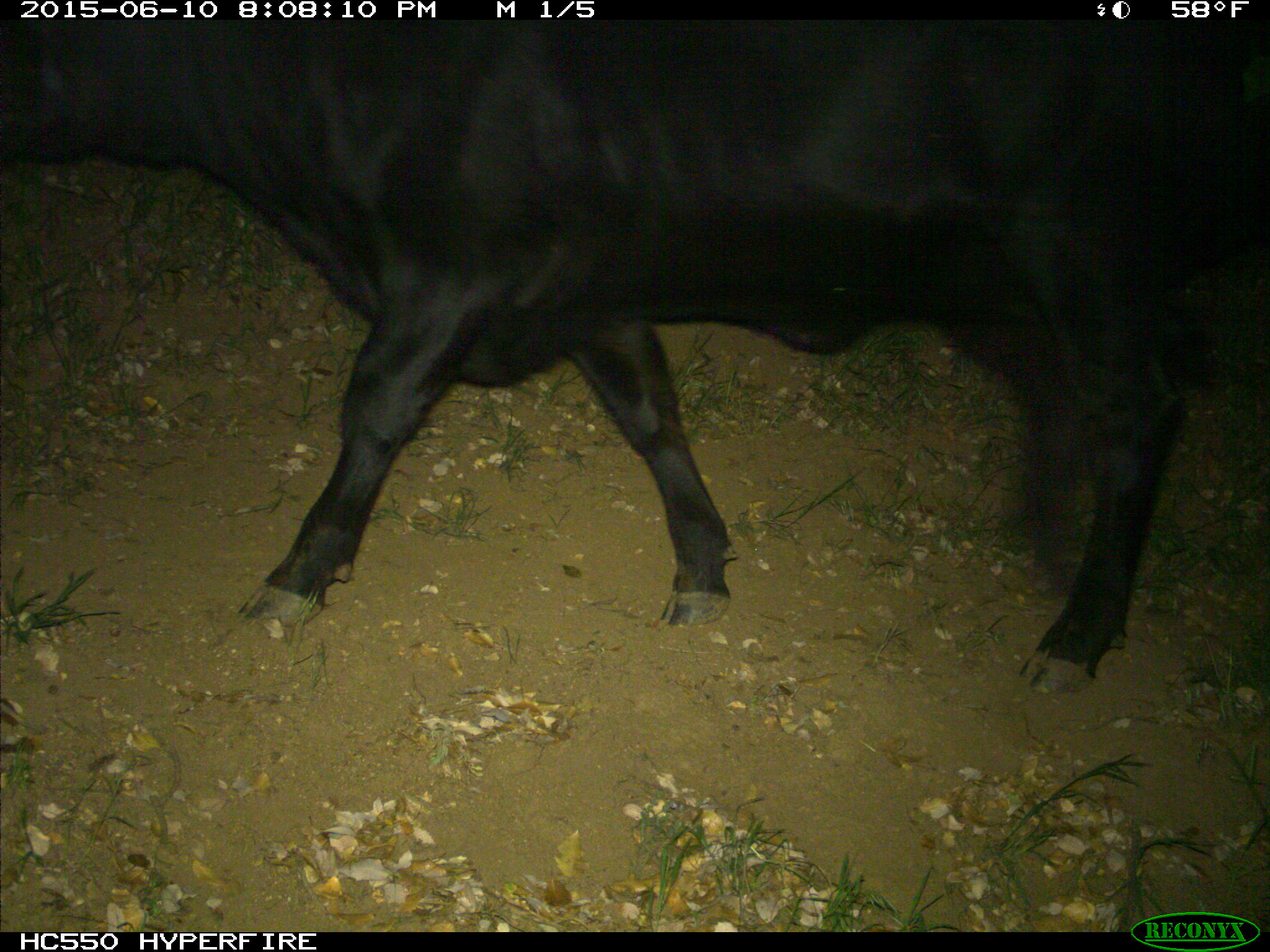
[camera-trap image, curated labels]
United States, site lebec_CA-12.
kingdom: Animalia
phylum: Chordata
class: Mammalia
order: Artiodactyla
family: Bovidae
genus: Bos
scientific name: Bos taurus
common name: domestic cow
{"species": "Bos taurus (domestic cow)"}